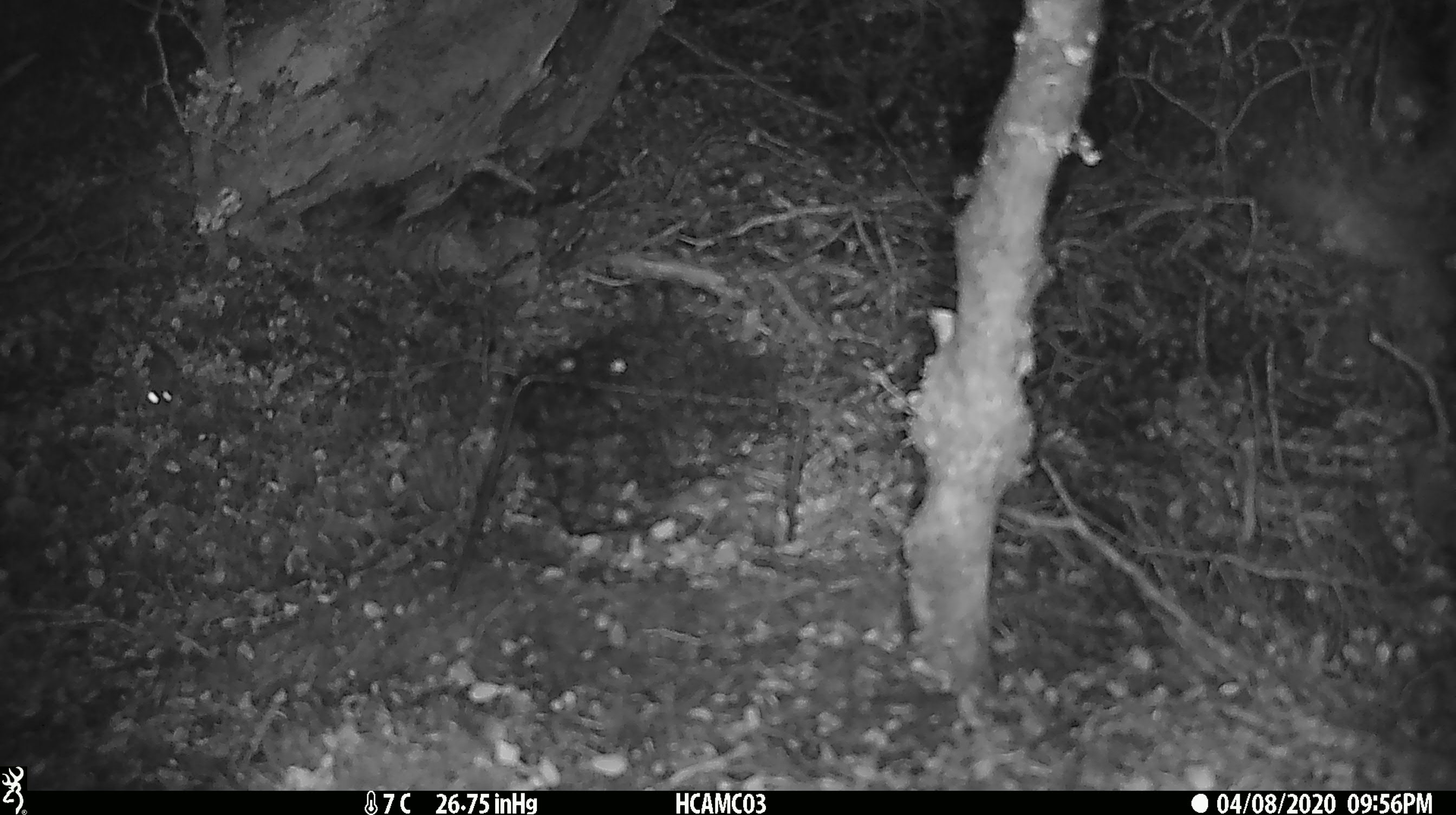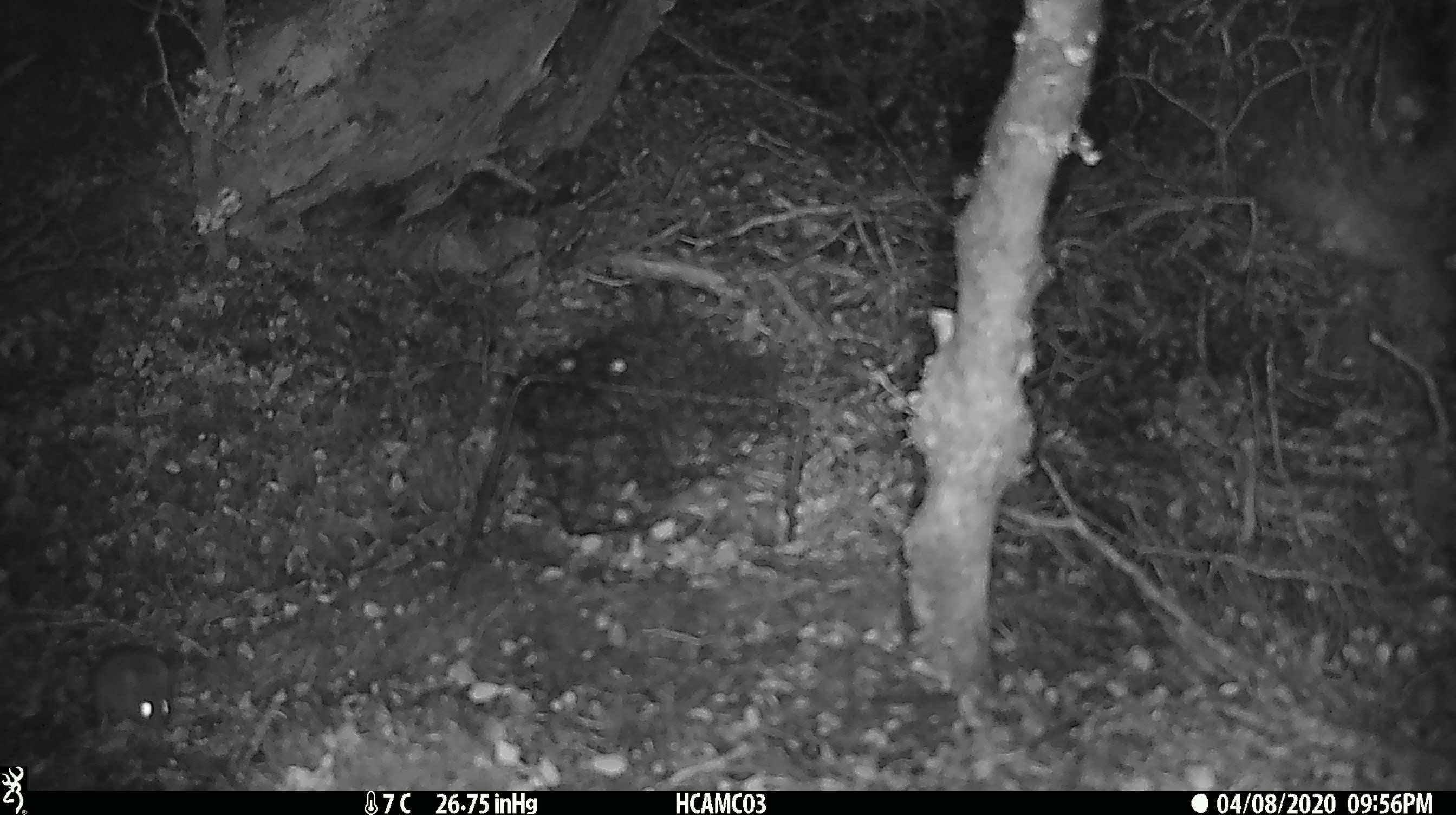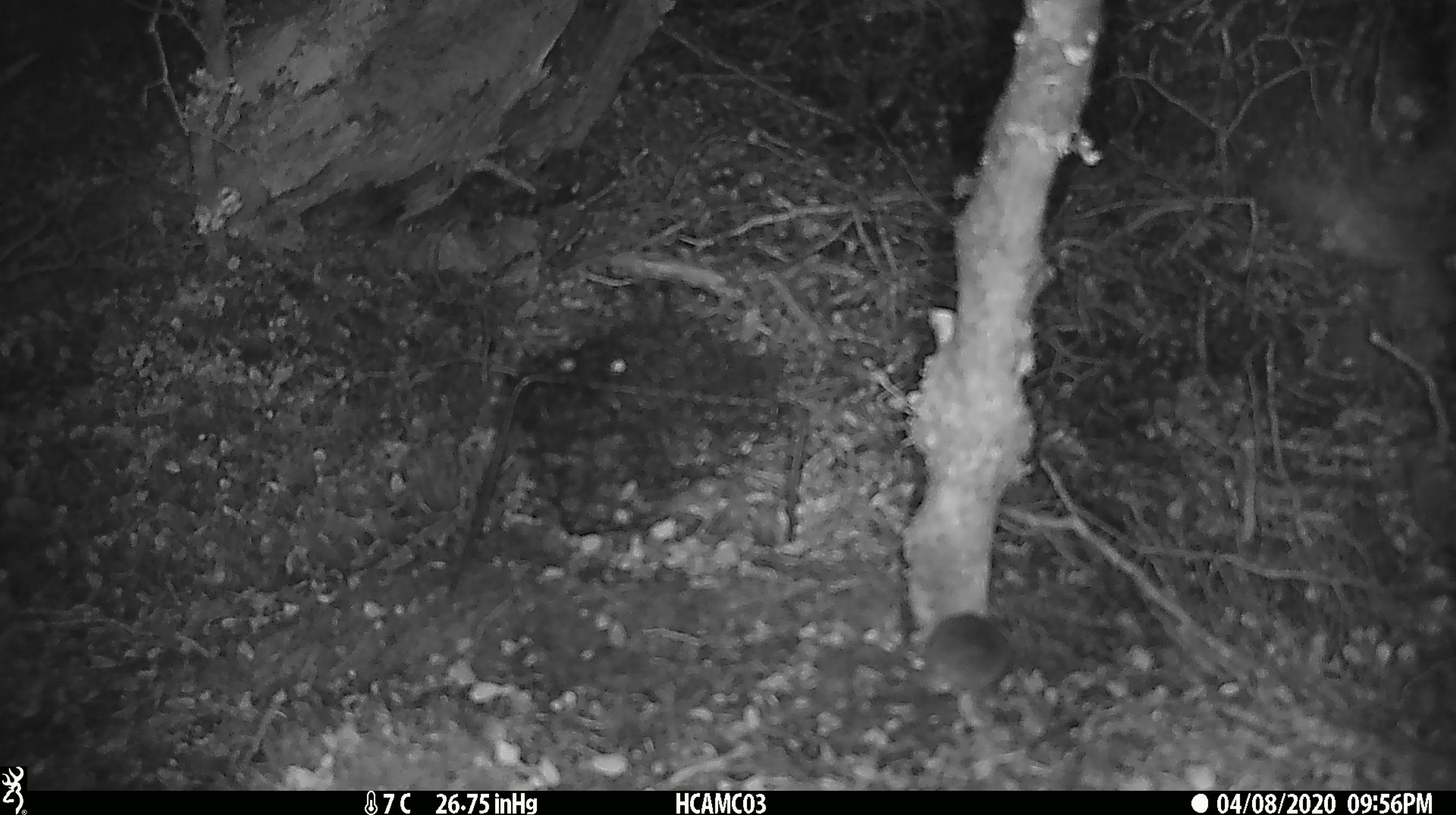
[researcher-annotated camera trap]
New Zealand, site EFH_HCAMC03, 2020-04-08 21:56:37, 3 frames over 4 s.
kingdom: Animalia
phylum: Chordata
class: Mammalia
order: Rodentia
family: Muridae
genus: Mus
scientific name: Mus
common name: mouse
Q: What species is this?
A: Mouse (Mus).